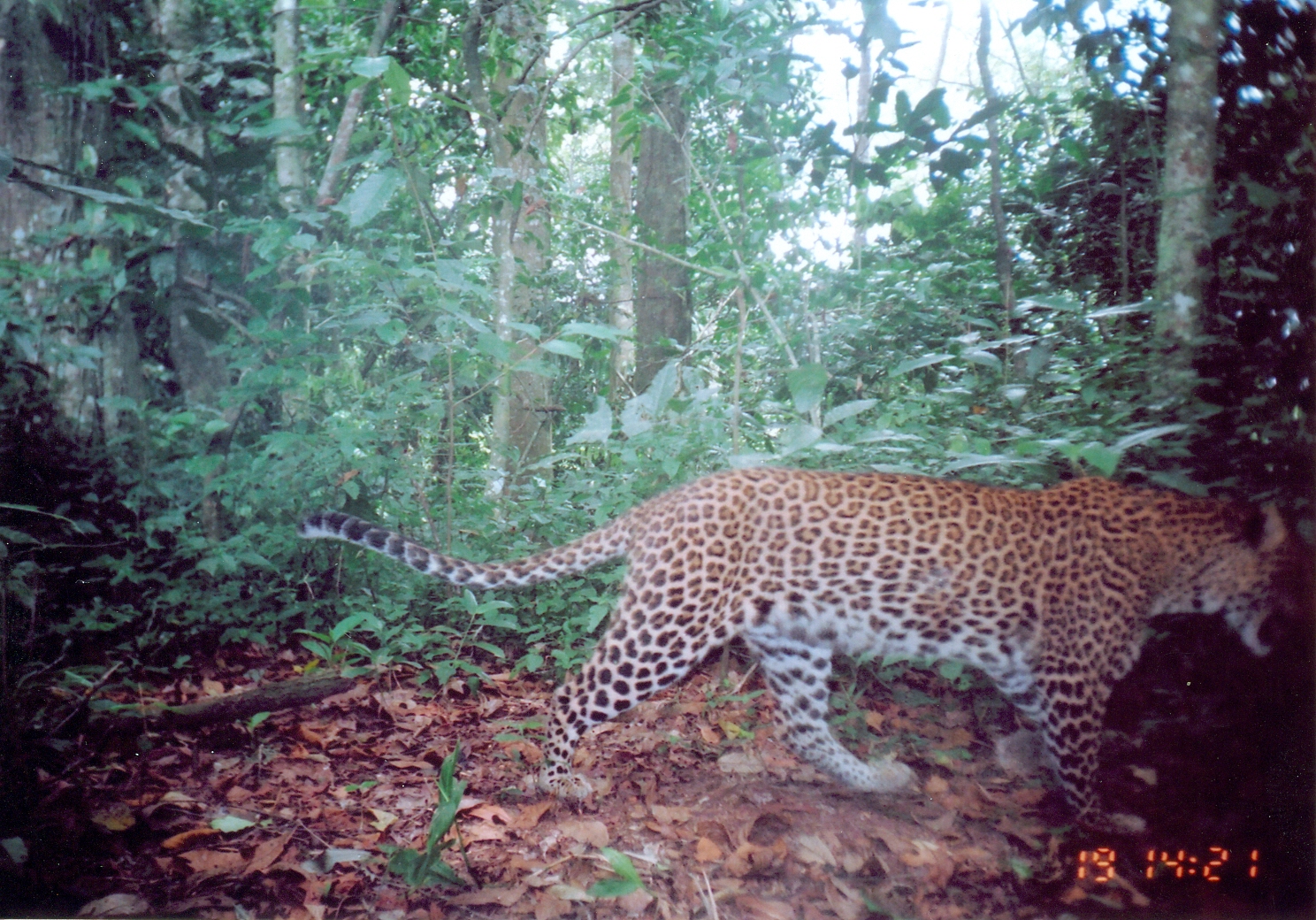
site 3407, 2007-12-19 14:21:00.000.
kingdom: Animalia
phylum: Chordata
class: Mammalia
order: Carnivora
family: Felidae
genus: Panthera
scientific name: Panthera pardus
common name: leopard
Panthera pardus (leopard), count 1.